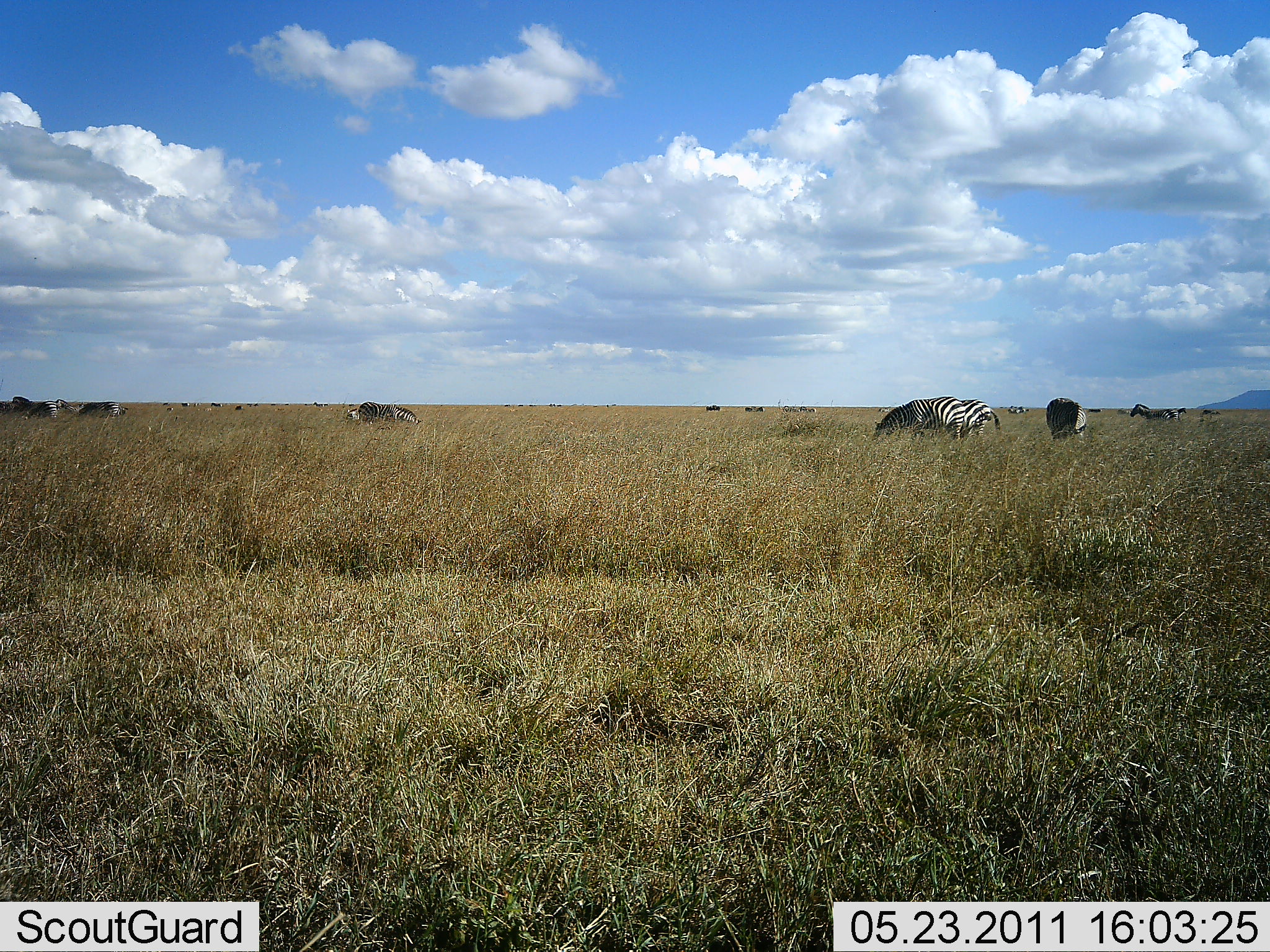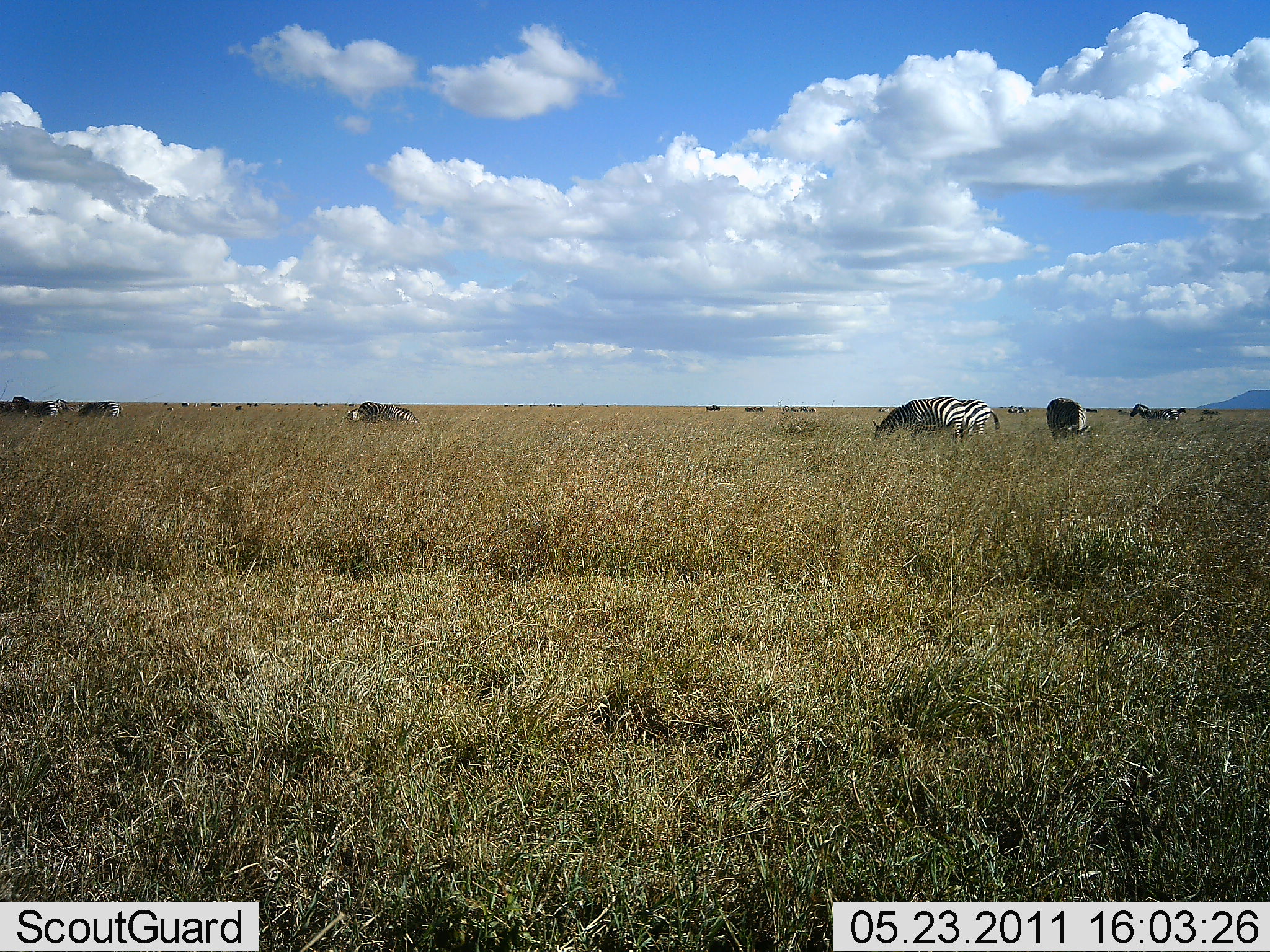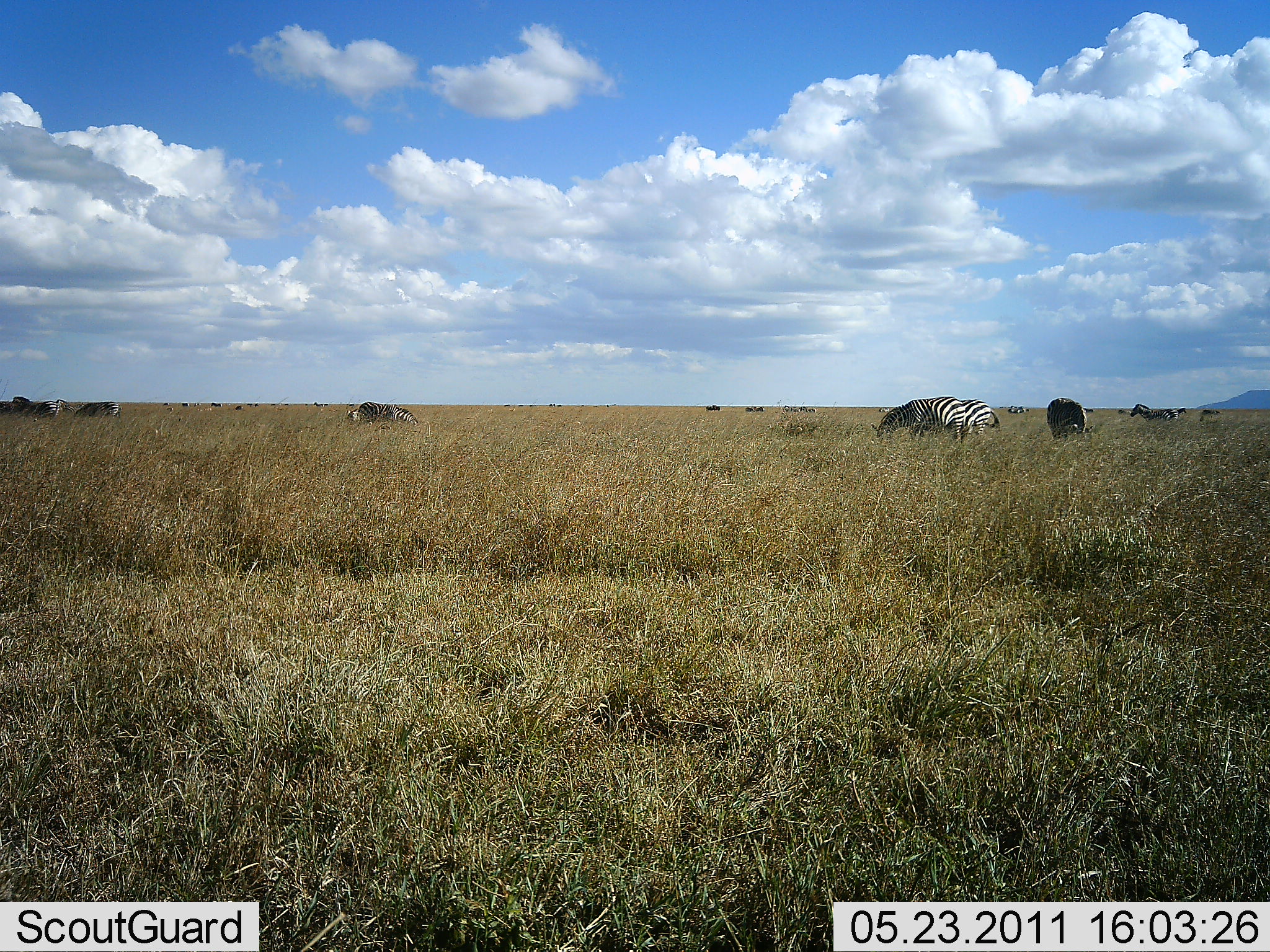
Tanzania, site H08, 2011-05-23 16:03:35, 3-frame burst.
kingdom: Animalia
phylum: Chordata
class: Mammalia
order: Perissodactyla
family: Equidae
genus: Equus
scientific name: Equus quagga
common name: plains zebra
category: zebra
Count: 11-50.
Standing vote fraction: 70%.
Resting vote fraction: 0%.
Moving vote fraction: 10%.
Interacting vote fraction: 0%.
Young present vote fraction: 0%.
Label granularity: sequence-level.